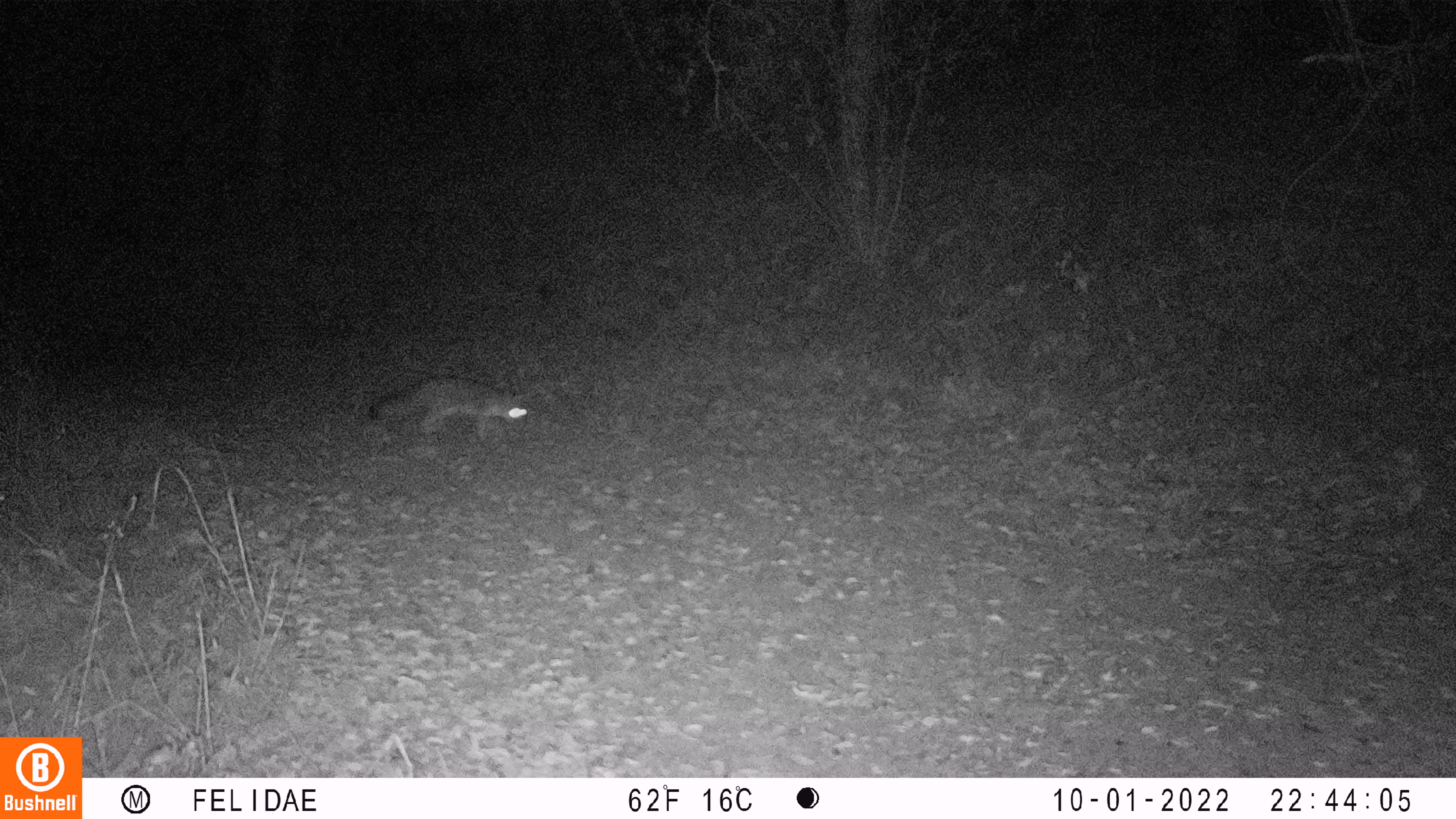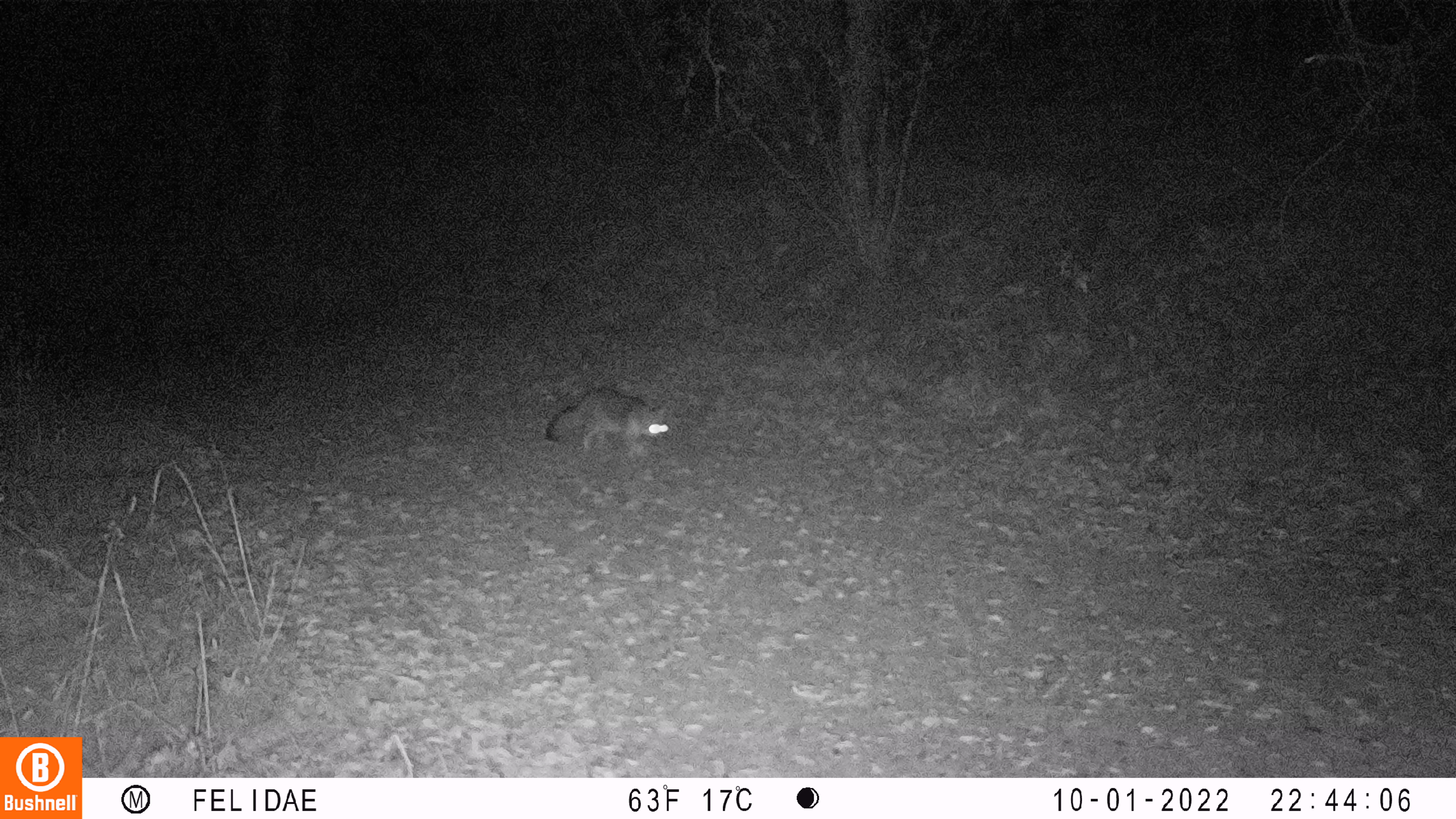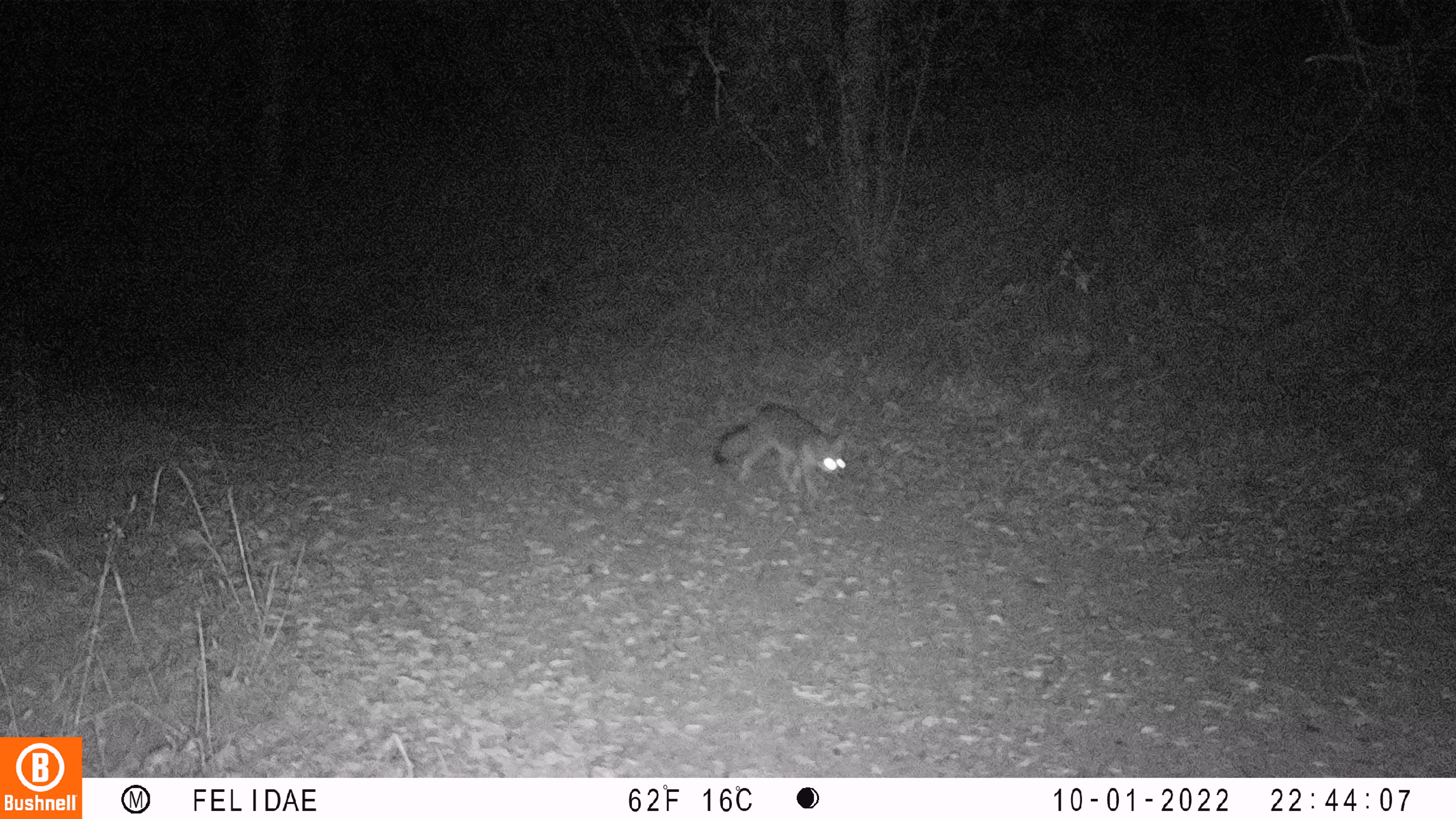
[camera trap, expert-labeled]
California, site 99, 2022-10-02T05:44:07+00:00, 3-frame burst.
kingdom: Animalia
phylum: Chordata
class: Mammalia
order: Carnivora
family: Canidae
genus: Urocyon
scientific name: Urocyon cinereoargenteus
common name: gray fox